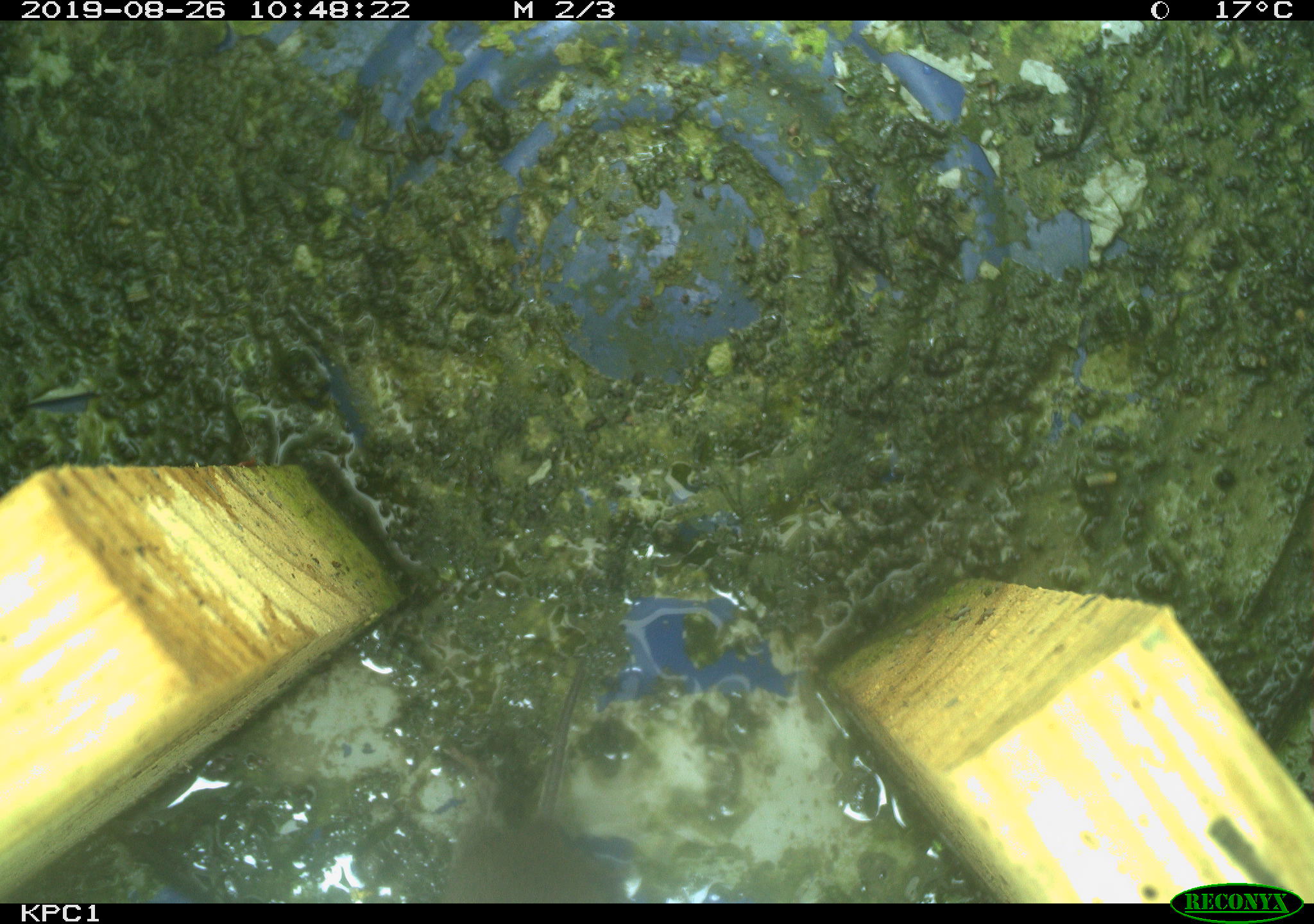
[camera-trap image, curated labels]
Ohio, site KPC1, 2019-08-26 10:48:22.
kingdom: Animalia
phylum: Chordata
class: Mammalia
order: Rodentia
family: Cricetidae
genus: Microtus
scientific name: Microtus pennsylvanicus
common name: meadow vole